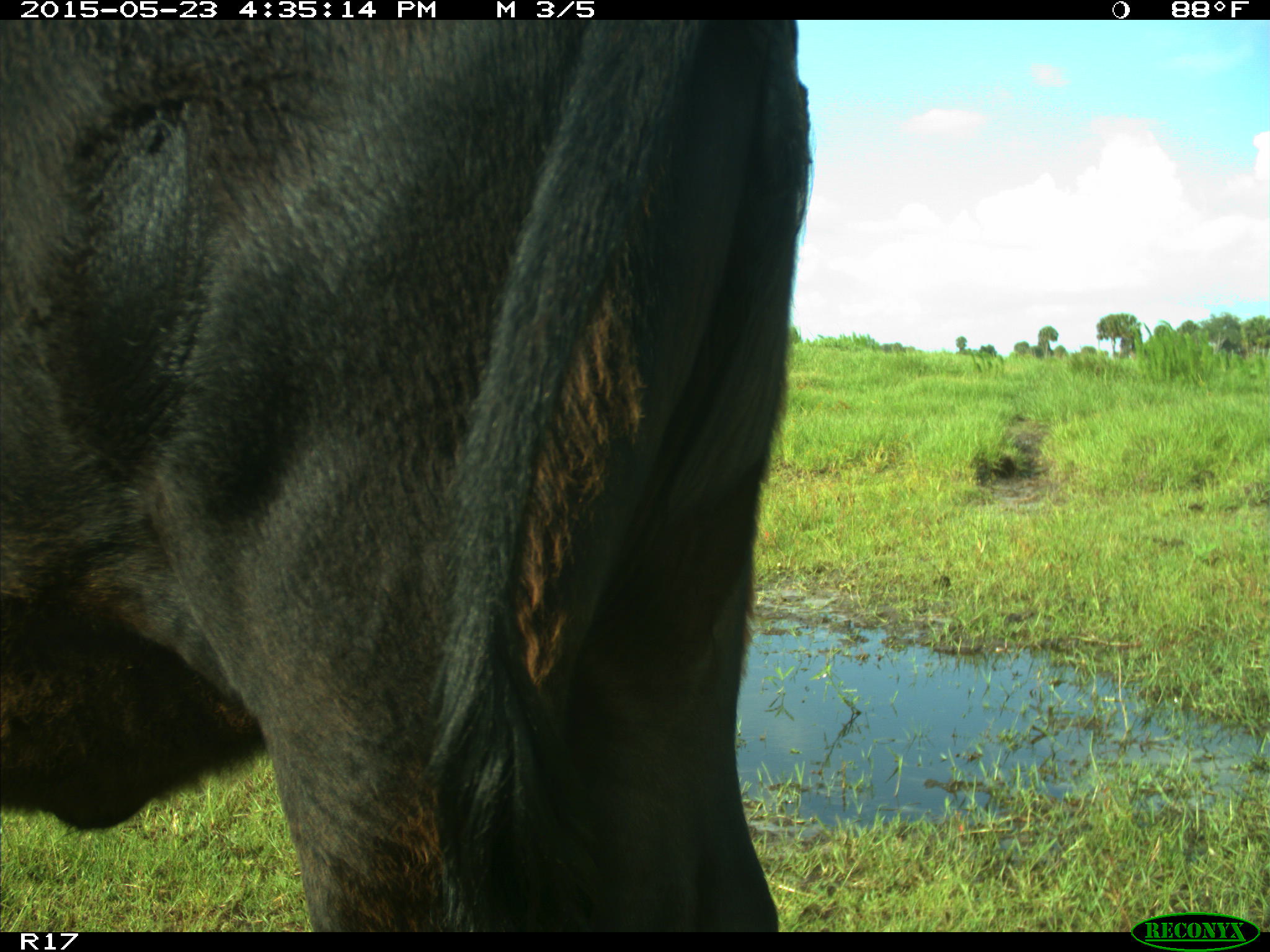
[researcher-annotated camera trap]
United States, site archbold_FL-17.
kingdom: Animalia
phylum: Chordata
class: Mammalia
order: Artiodactyla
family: Bovidae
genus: Bos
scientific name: Bos taurus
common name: domestic cow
Bos taurus (domestic cow).